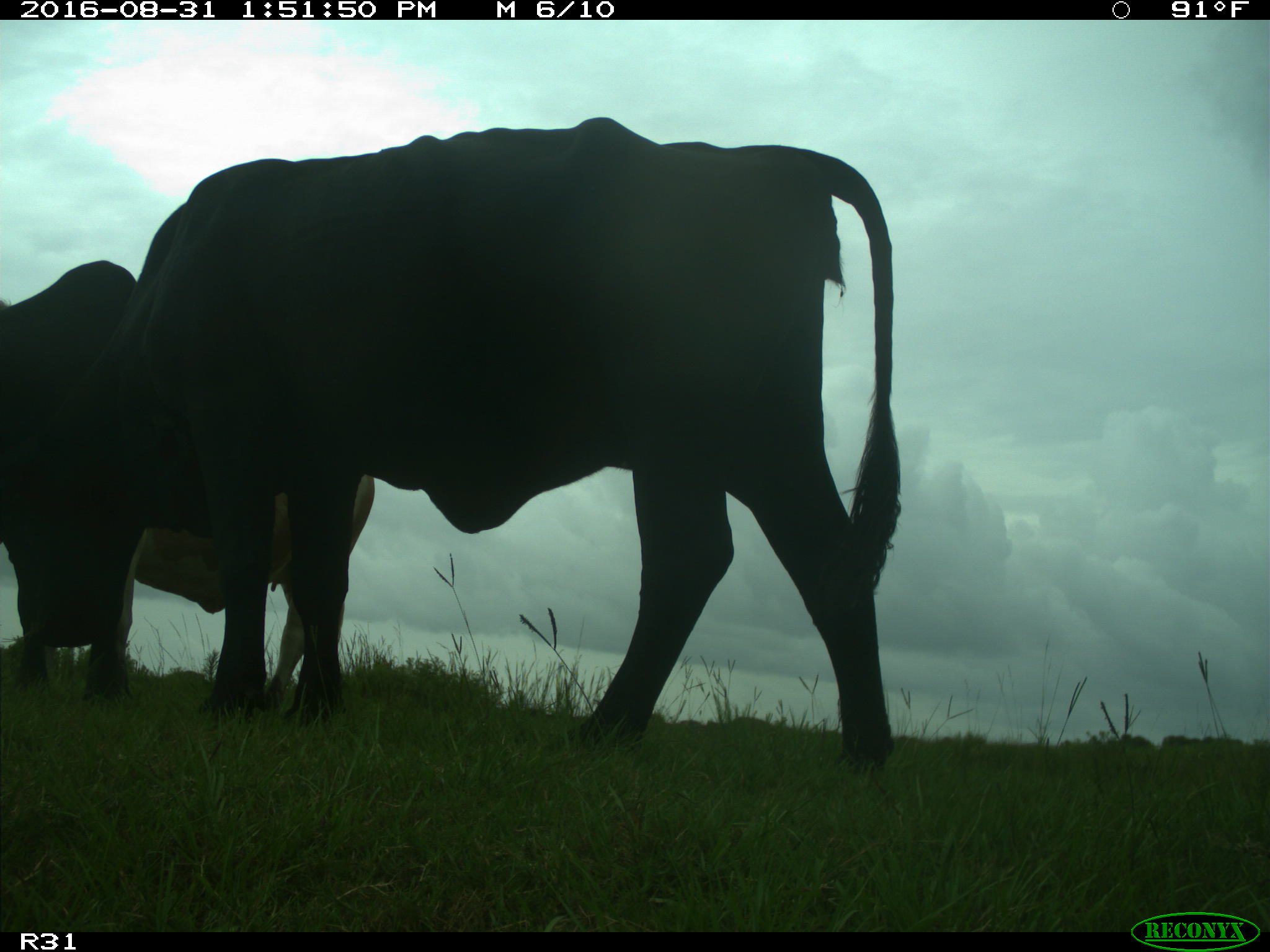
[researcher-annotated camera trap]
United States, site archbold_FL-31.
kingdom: Animalia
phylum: Chordata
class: Mammalia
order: Artiodactyla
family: Bovidae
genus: Bos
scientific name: Bos taurus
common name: domestic cow